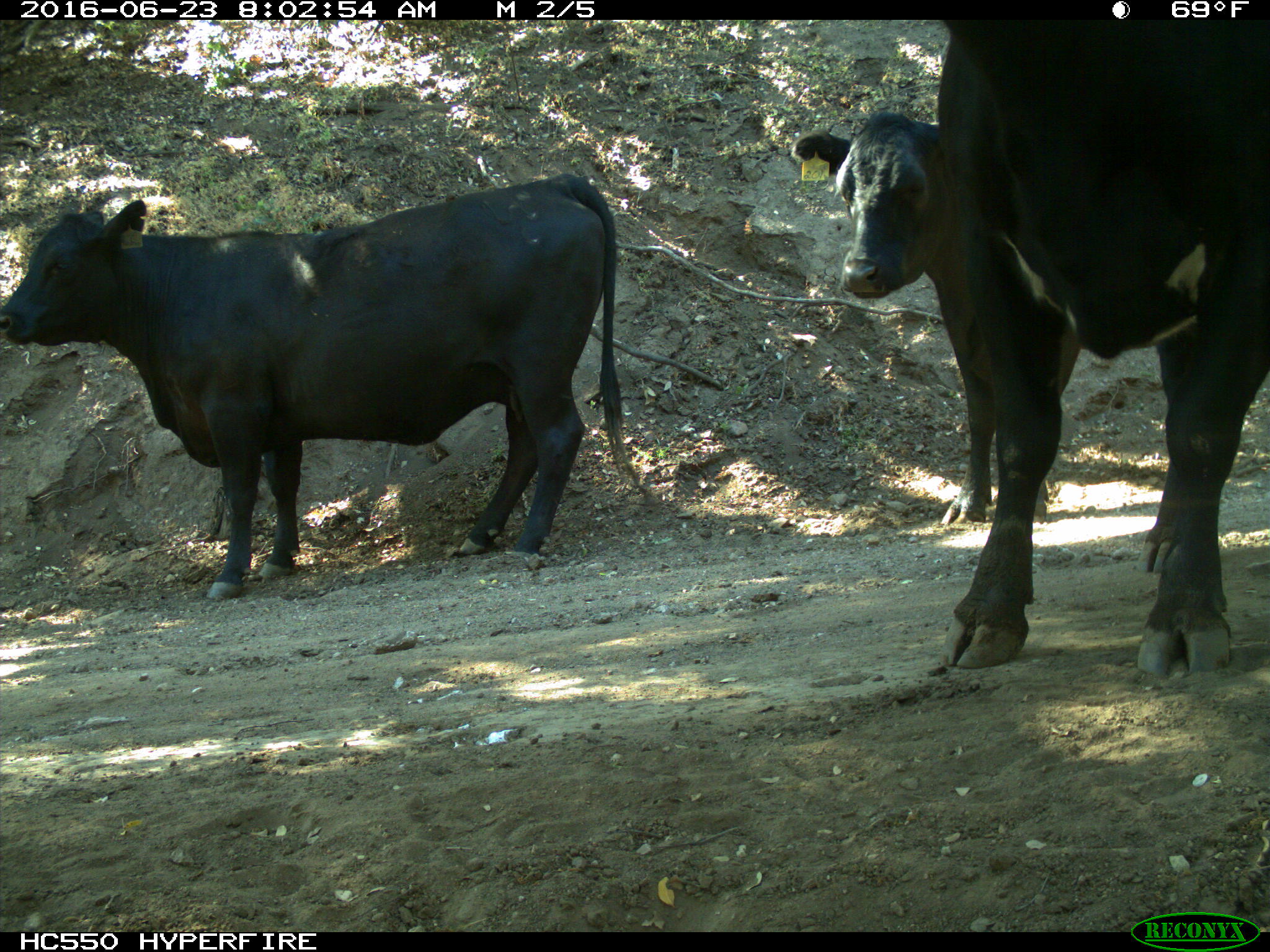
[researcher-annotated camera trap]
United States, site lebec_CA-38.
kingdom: Animalia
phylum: Chordata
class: Mammalia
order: Artiodactyla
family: Bovidae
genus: Bos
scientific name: Bos taurus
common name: domestic cow